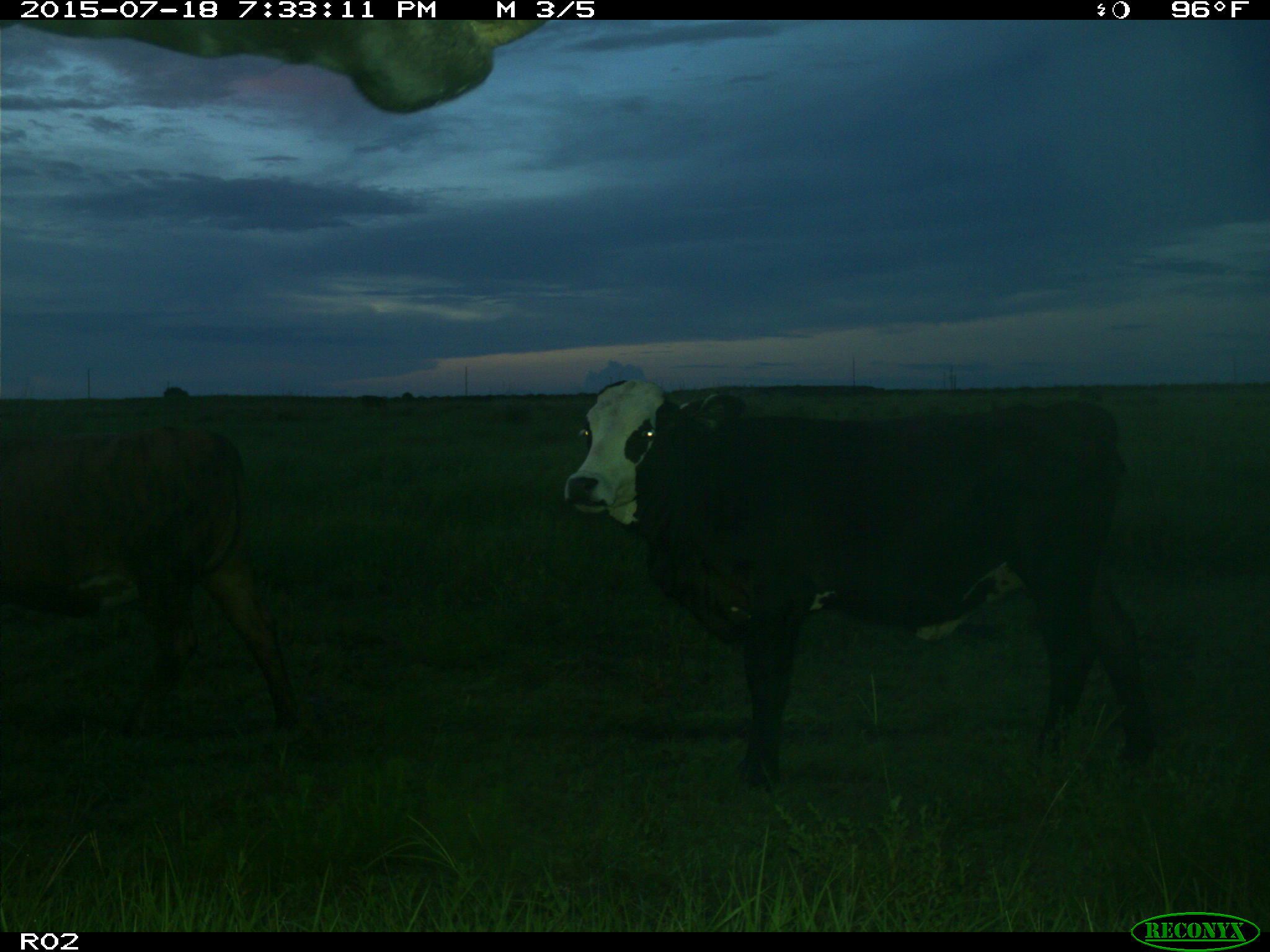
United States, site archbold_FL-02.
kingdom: Animalia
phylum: Chordata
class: Mammalia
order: Artiodactyla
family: Bovidae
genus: Bos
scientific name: Bos taurus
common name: domestic cow